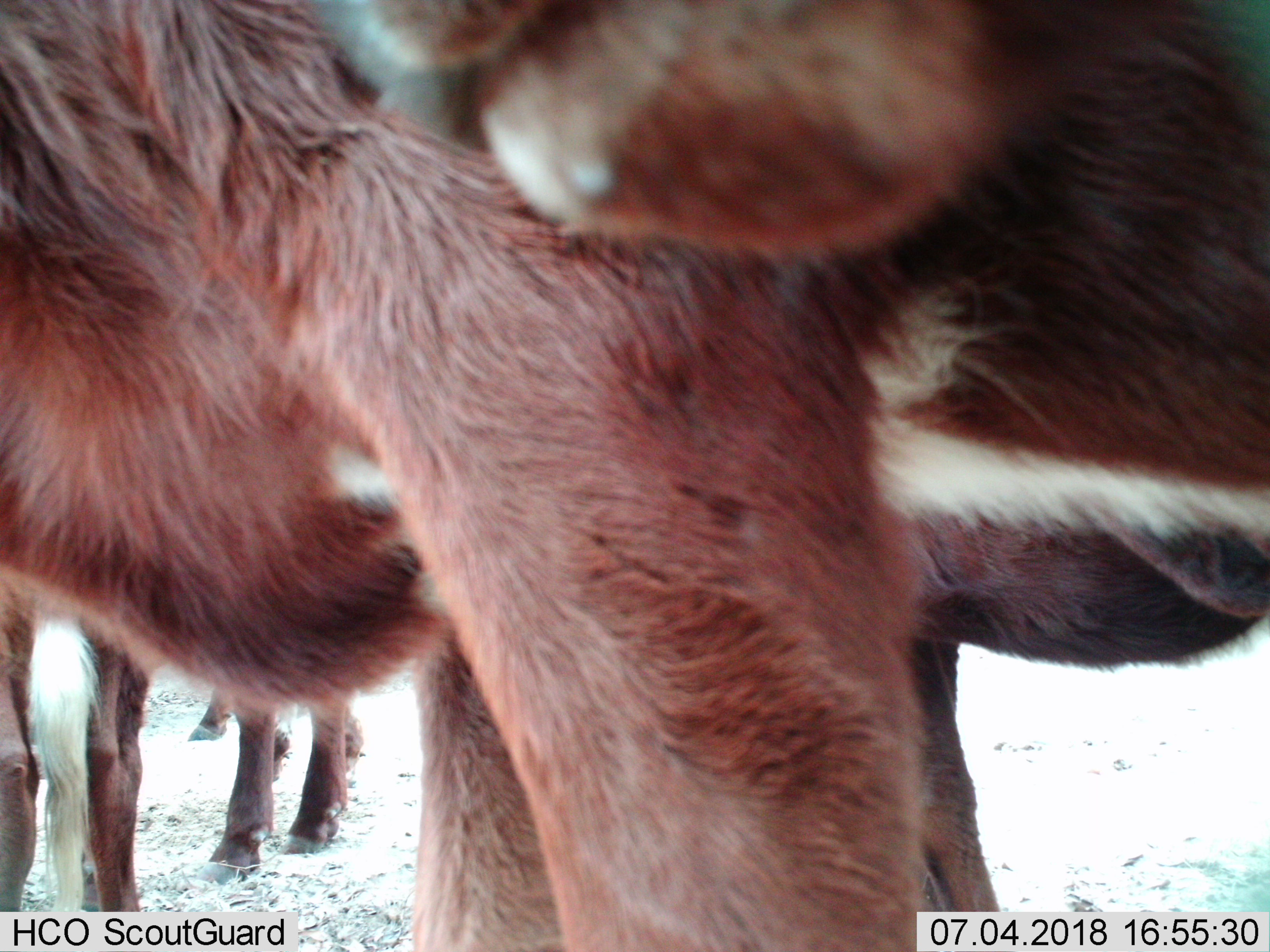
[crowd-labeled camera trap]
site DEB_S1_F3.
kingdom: Animalia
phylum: Chordata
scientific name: Vertebrata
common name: domestic animal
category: domesticanimal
Domesticanimal (domestic animal) (Vertebrata), count 5. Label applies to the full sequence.